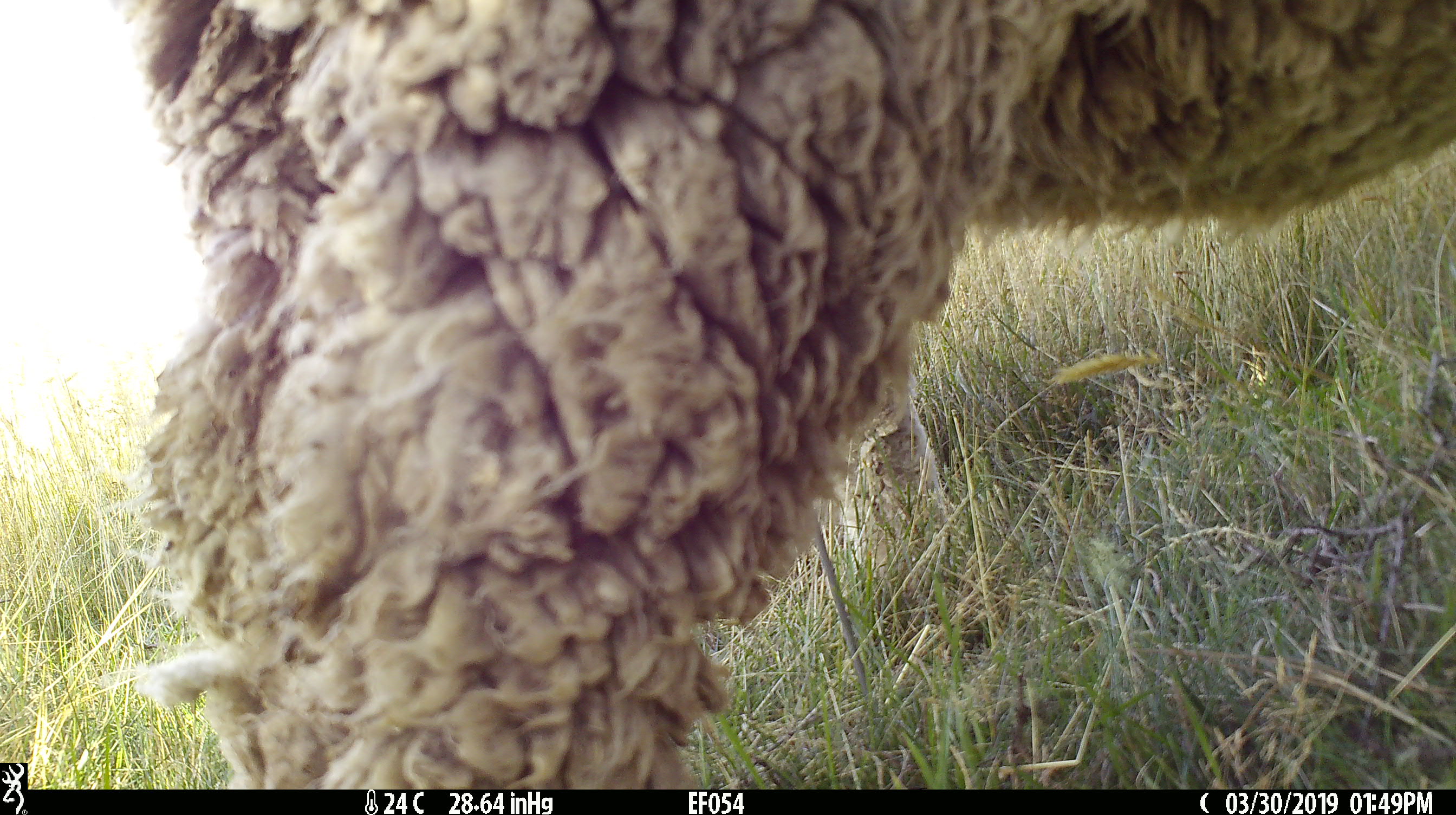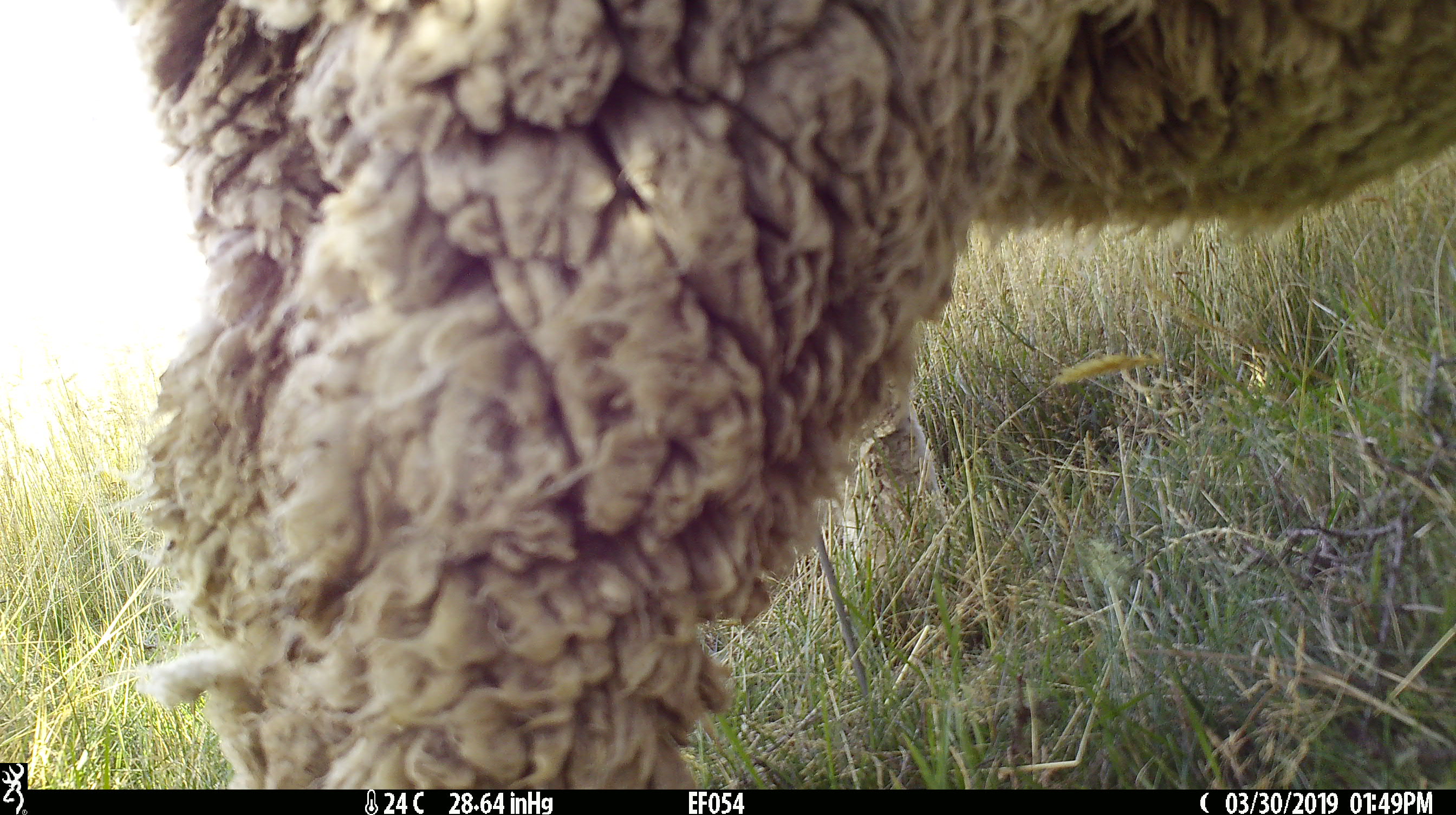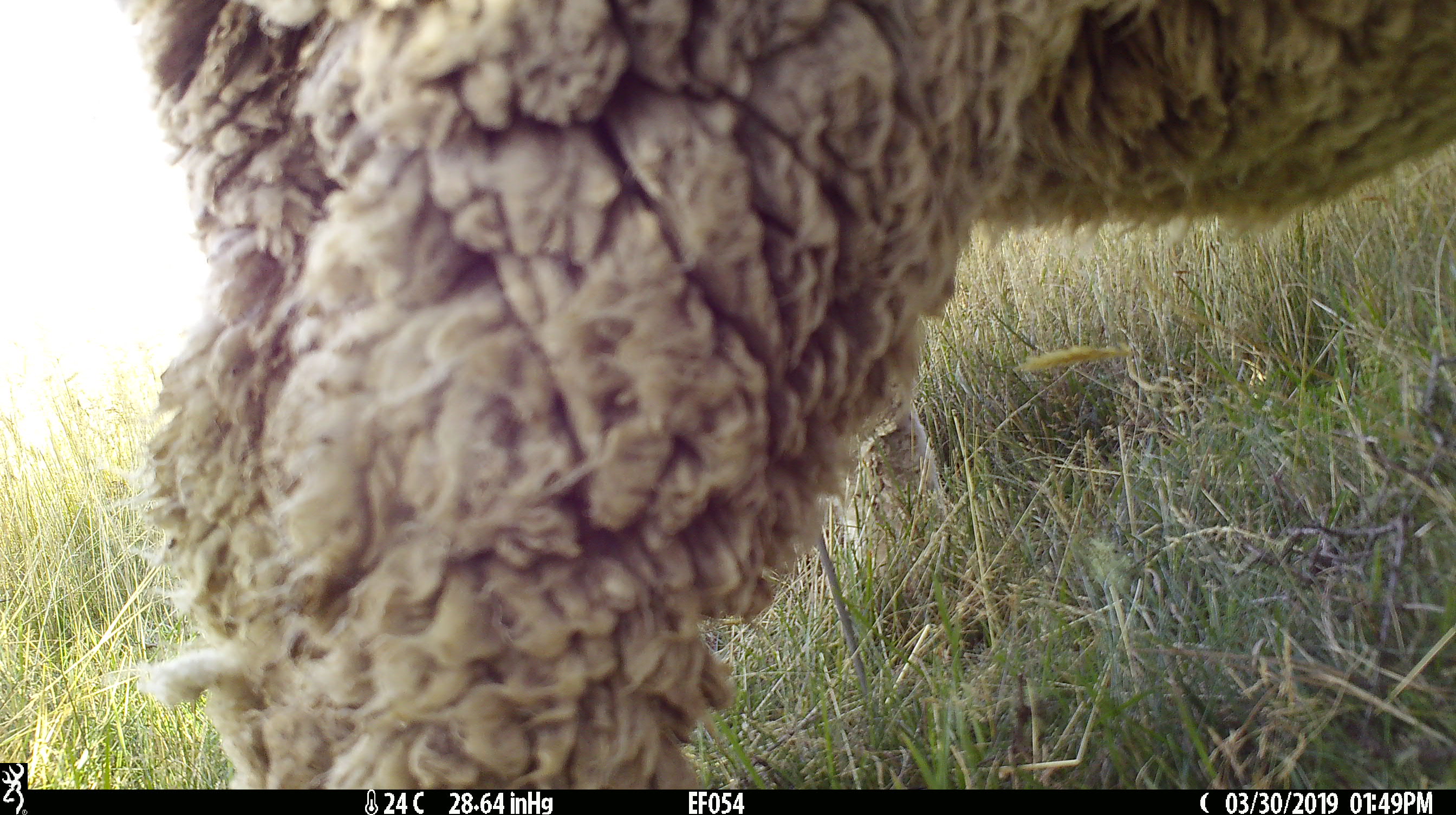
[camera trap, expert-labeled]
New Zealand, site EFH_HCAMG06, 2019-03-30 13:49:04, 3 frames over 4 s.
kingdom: Animalia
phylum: Chordata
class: Mammalia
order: Artiodactyla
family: Bovidae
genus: Ovis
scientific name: Ovis aries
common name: domestic sheep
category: sheep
Sheep (domestic sheep) (Ovis aries).